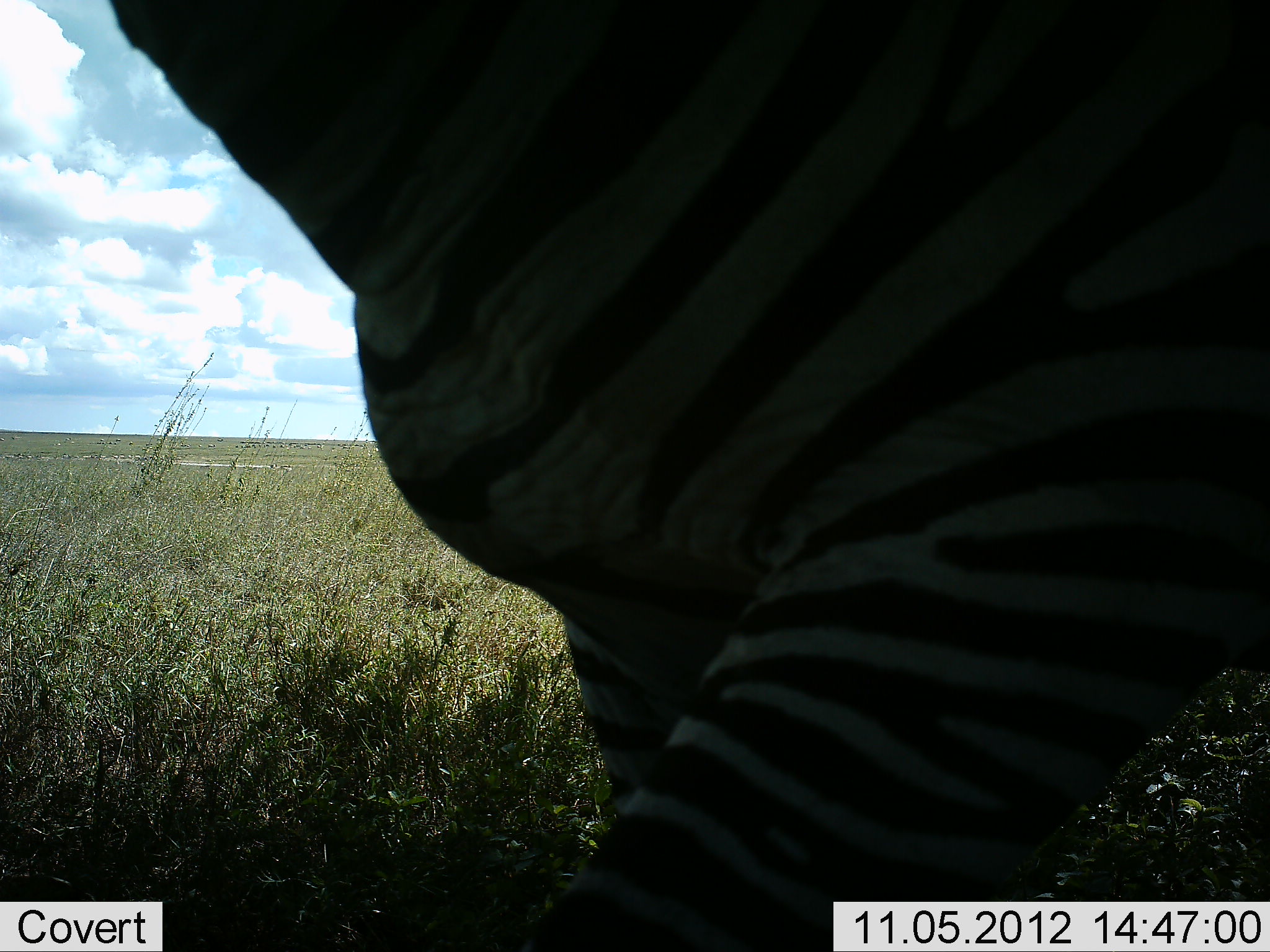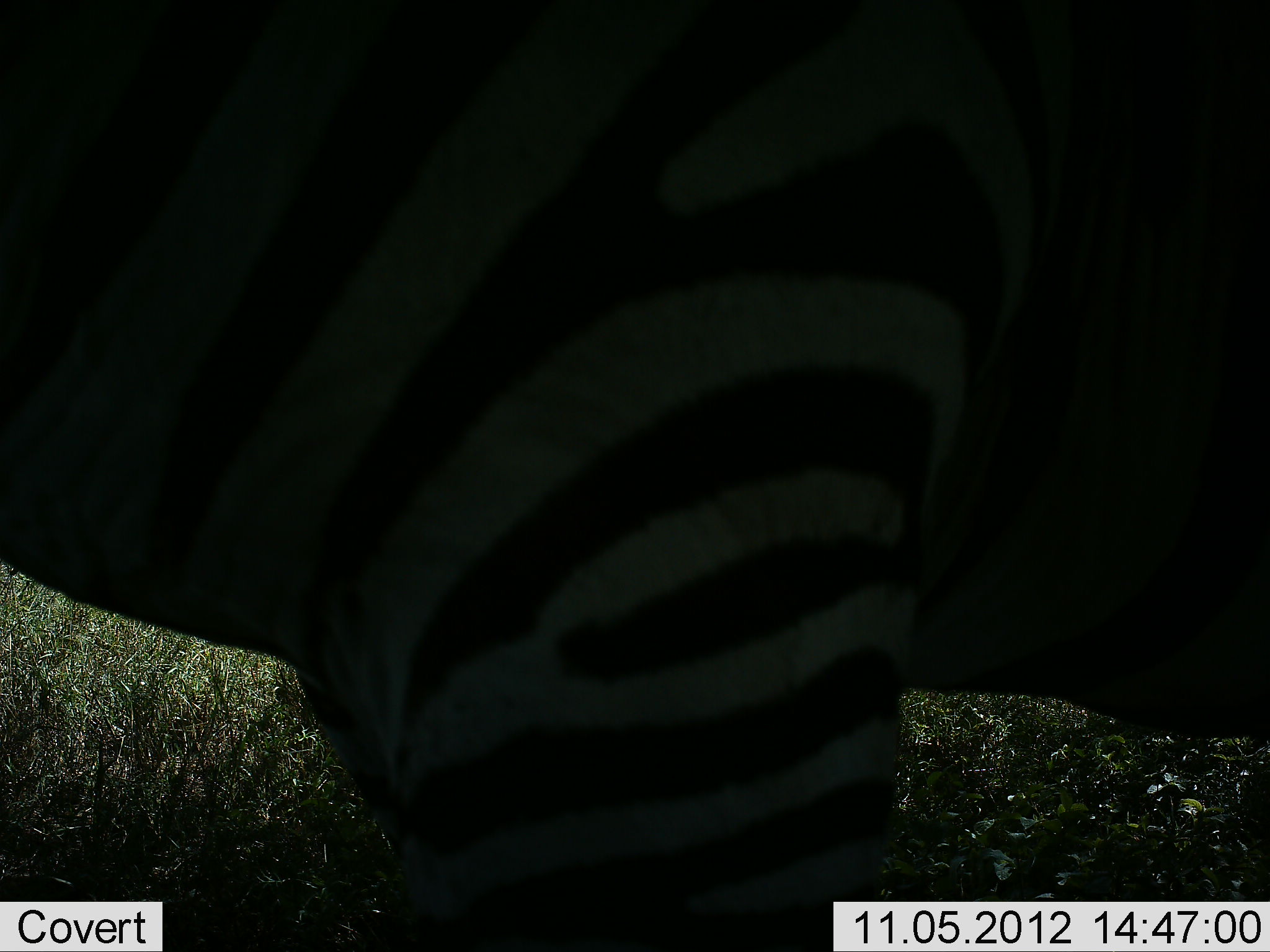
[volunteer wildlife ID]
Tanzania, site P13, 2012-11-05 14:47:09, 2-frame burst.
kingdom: Animalia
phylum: Chordata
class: Mammalia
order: Perissodactyla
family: Equidae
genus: Equus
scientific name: Equus quagga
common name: plains zebra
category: zebra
Zebra (plains zebra) (Equus quagga), count 1. Behavior (volunteer vote fractions): standing 20%, resting 0%, moving 90%, interacting 0%. Young present (vote fraction): 0%. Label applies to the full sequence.